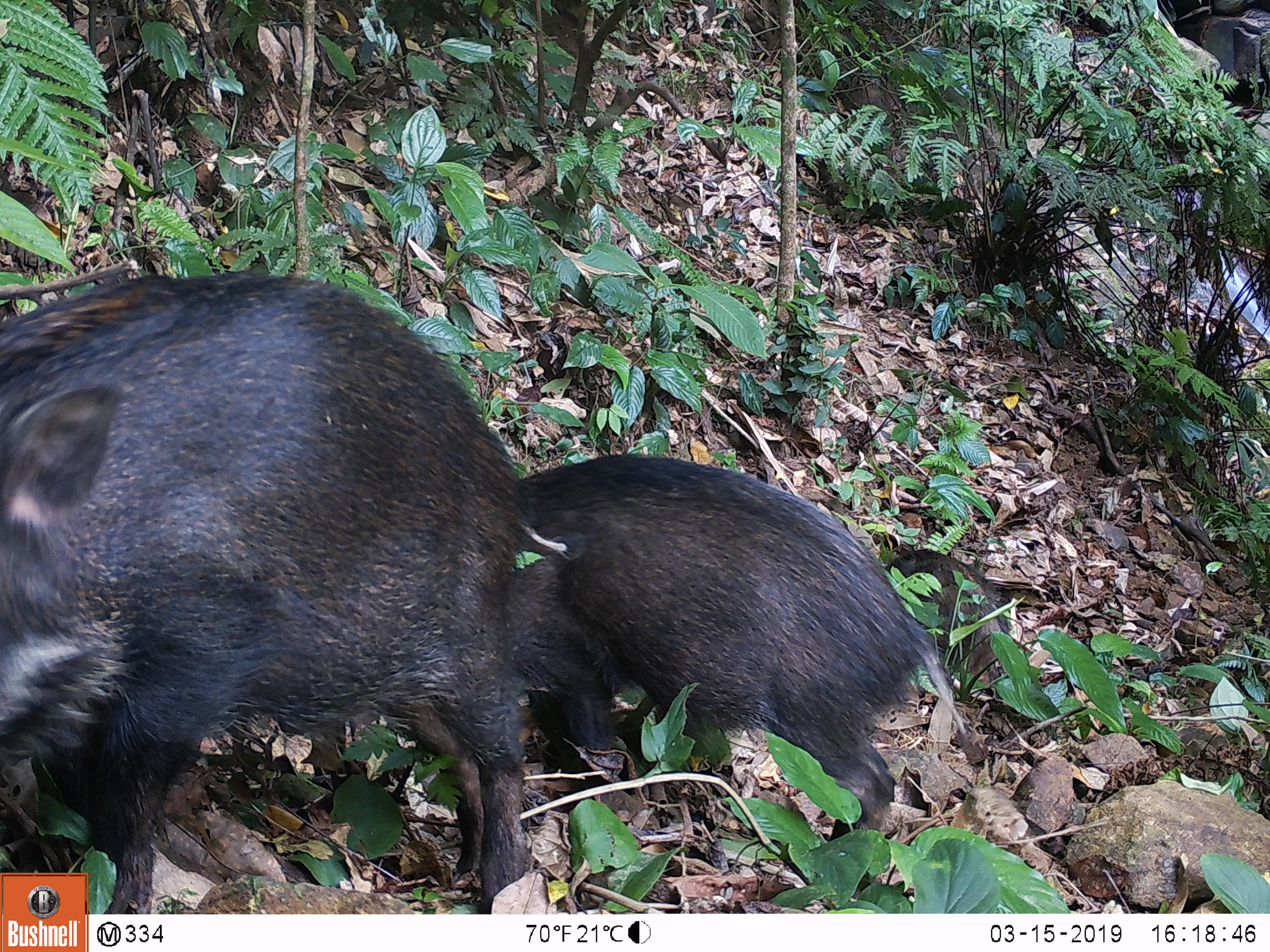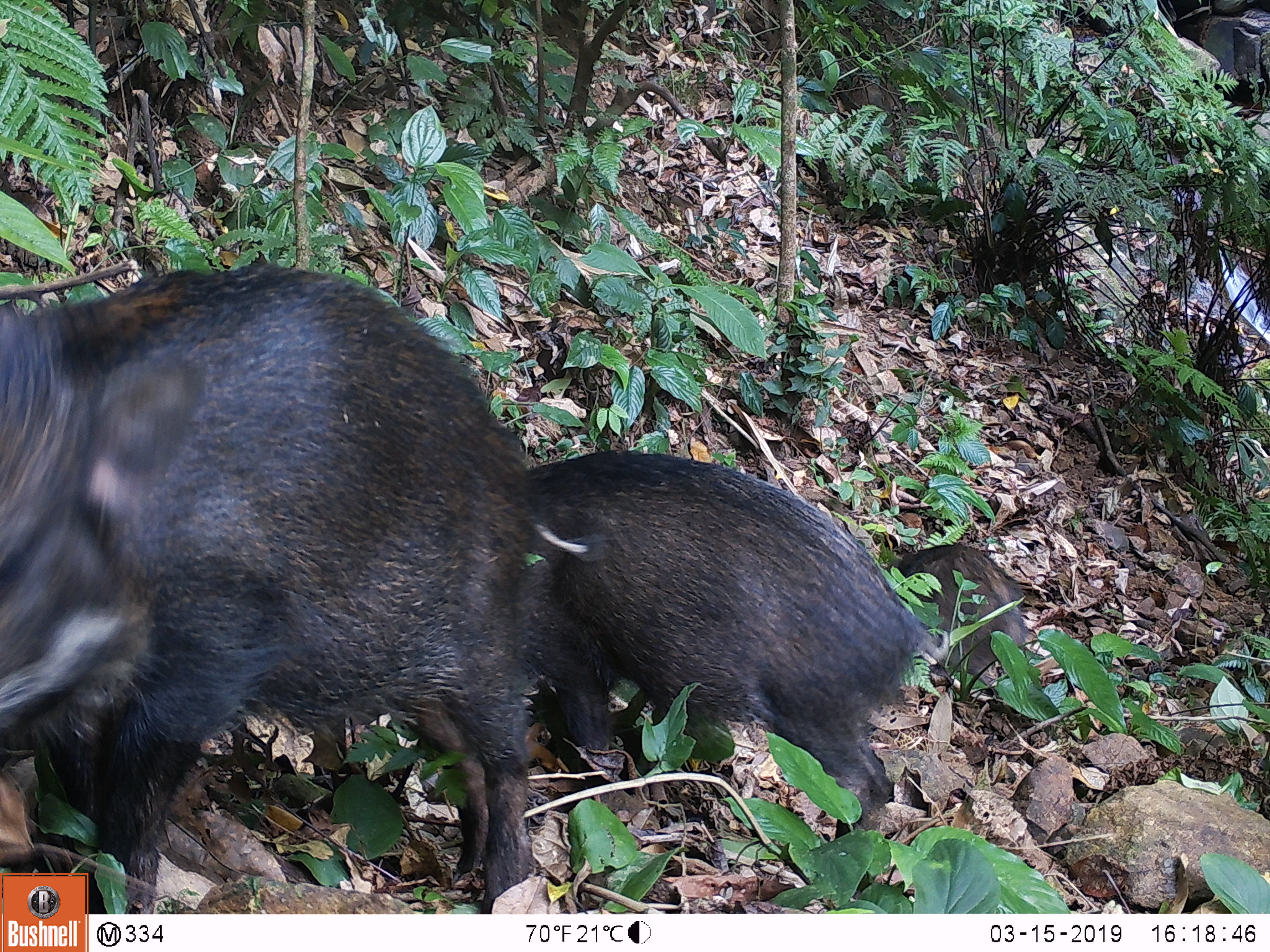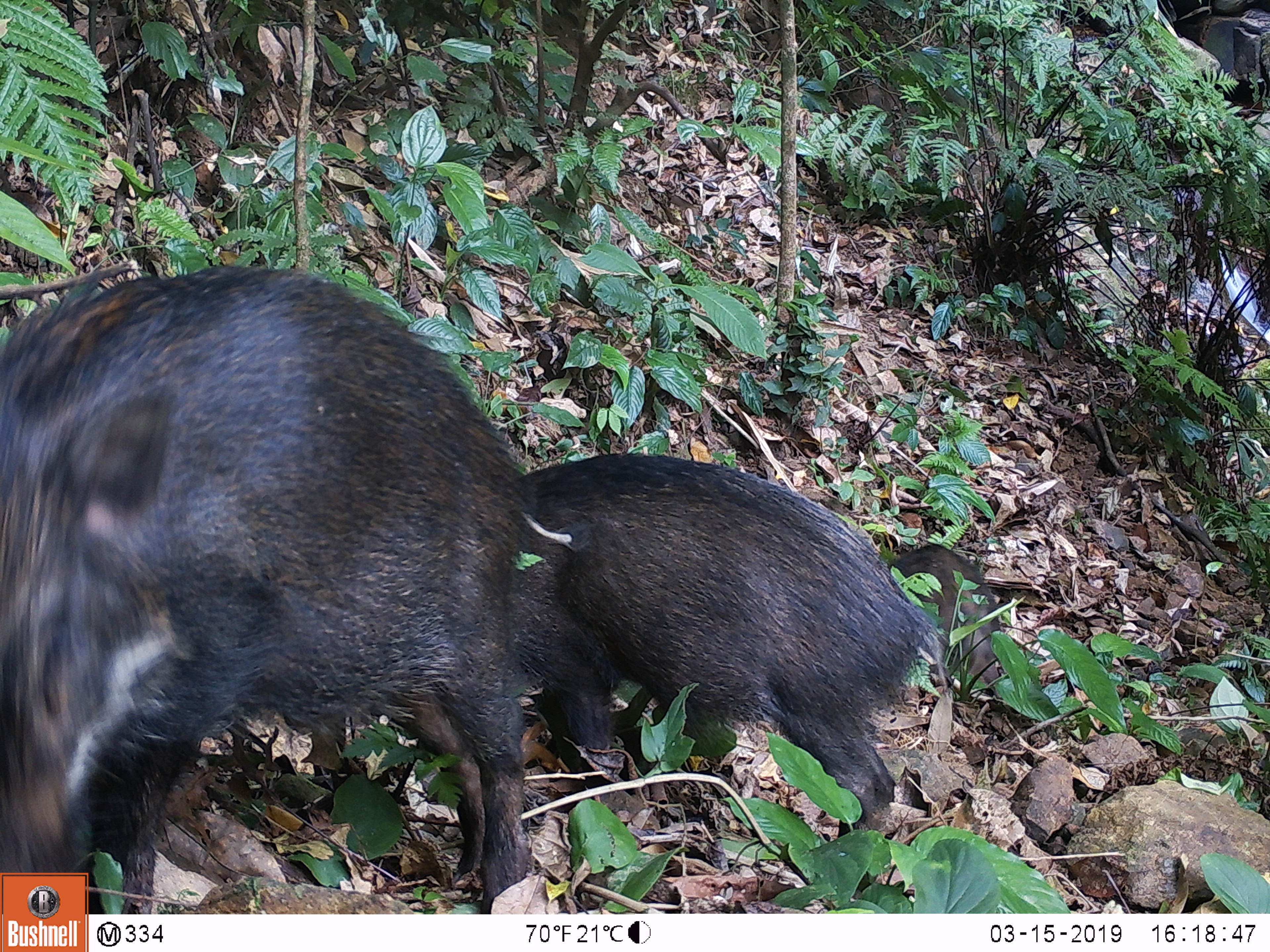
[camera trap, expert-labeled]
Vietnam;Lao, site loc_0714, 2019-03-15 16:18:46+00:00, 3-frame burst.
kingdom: Animalia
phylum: Chordata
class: Mammalia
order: Artiodactyla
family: Suidae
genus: Sus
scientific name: Sus scrofa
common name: eurasian wild pig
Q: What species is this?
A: Eurasian wild pig (Sus scrofa).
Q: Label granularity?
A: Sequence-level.